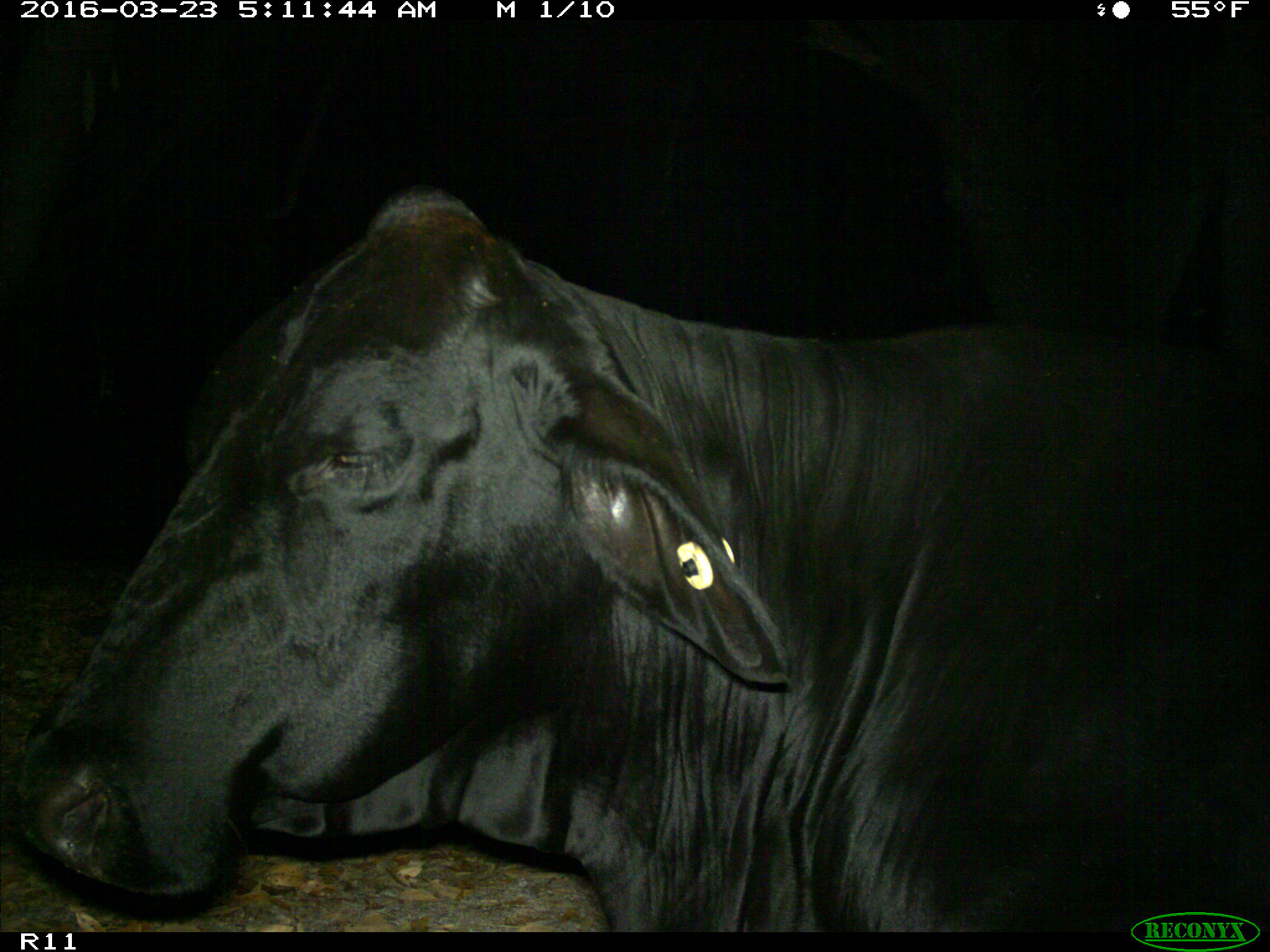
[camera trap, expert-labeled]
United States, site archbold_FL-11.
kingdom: Animalia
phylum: Chordata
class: Mammalia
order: Artiodactyla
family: Bovidae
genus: Bos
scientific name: Bos taurus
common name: domestic cow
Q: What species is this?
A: Bos taurus (domestic cow).